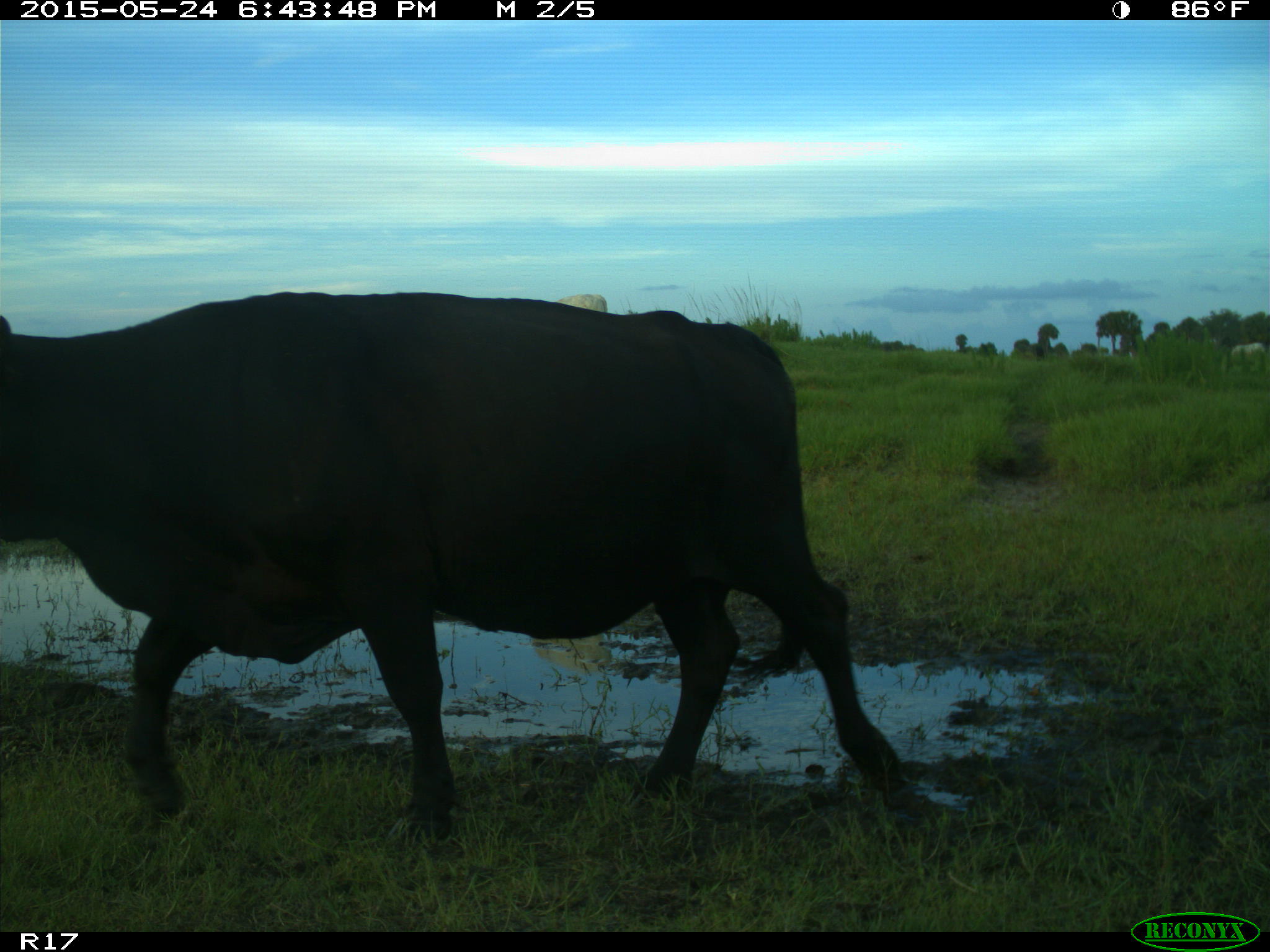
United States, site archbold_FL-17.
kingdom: Animalia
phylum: Chordata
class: Mammalia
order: Artiodactyla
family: Bovidae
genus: Bos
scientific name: Bos taurus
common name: domestic cow